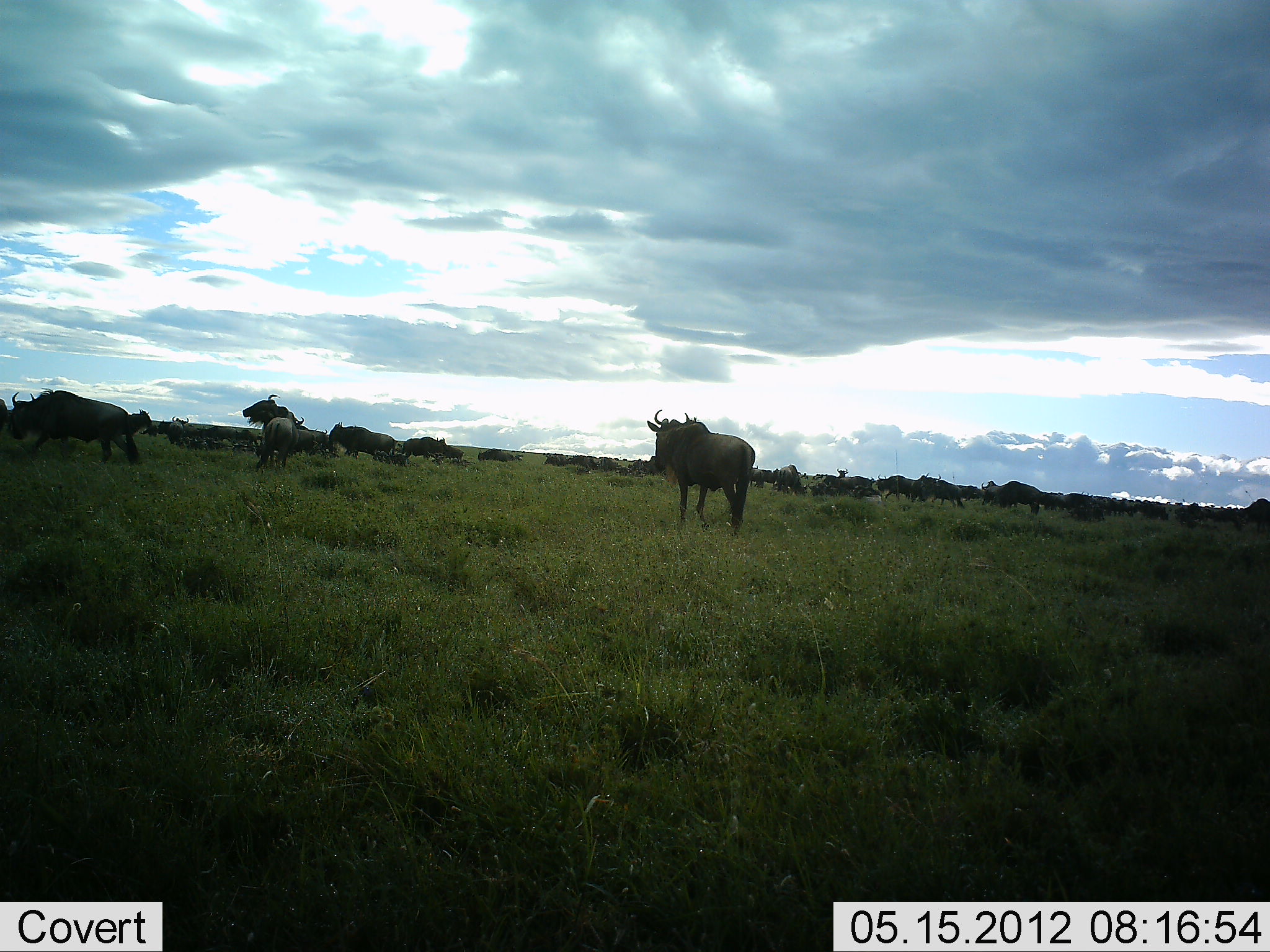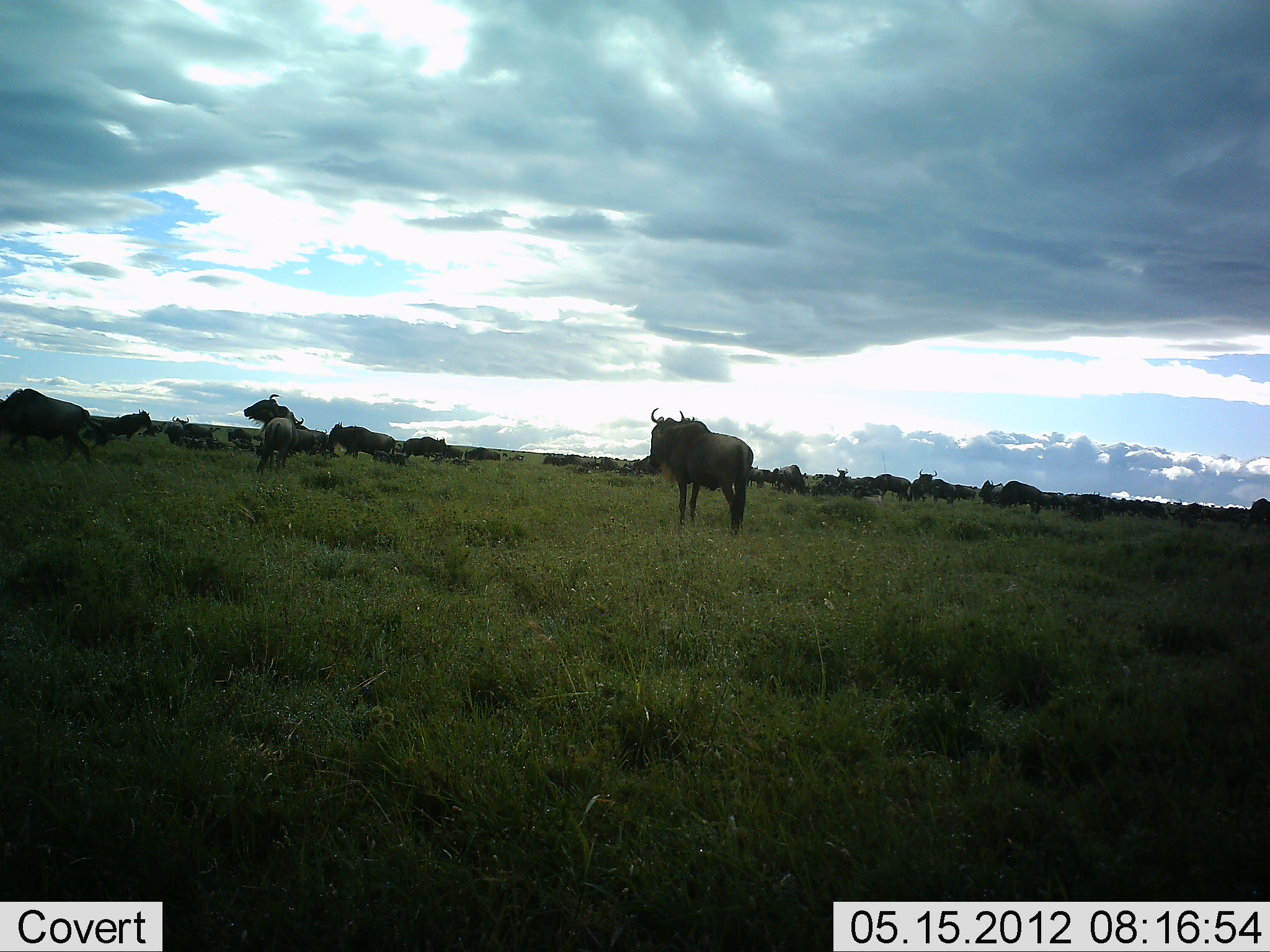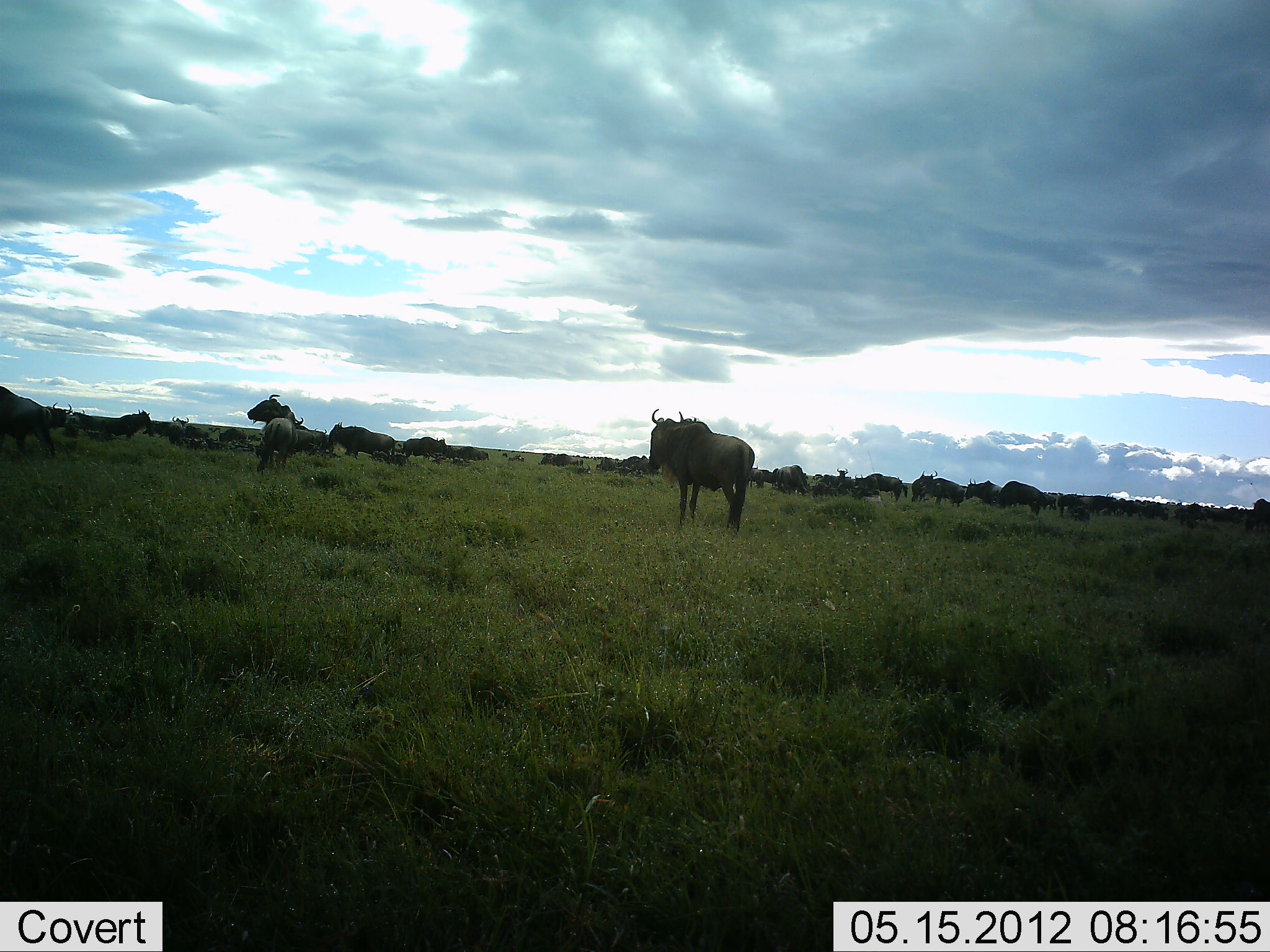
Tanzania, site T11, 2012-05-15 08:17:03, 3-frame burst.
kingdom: Animalia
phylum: Chordata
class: Mammalia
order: Artiodactyla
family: Bovidae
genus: Connochaetes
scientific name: Connochaetes taurinus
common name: blue wildebeest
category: wildebeest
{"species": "wildebeest (blue wildebeest) (Connochaetes taurinus)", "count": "11-50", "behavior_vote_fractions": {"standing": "90%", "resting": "0%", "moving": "90%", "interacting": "0%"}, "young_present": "0%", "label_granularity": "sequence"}